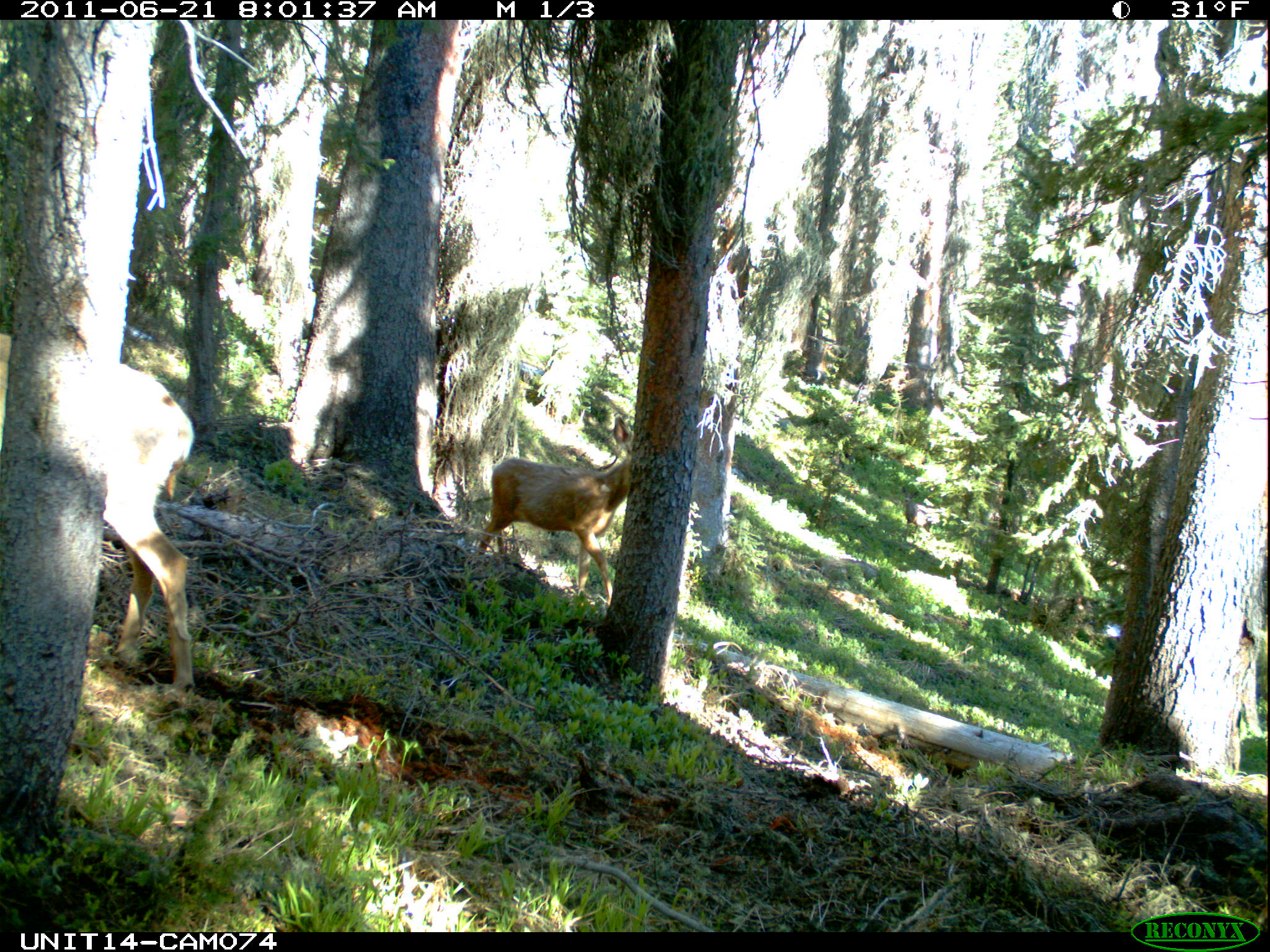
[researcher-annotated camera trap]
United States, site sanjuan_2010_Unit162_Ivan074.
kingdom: Animalia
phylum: Chordata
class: Mammalia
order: Artiodactyla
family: Cervidae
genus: Odocoileus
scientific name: Odocoileus hemionus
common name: mule deer